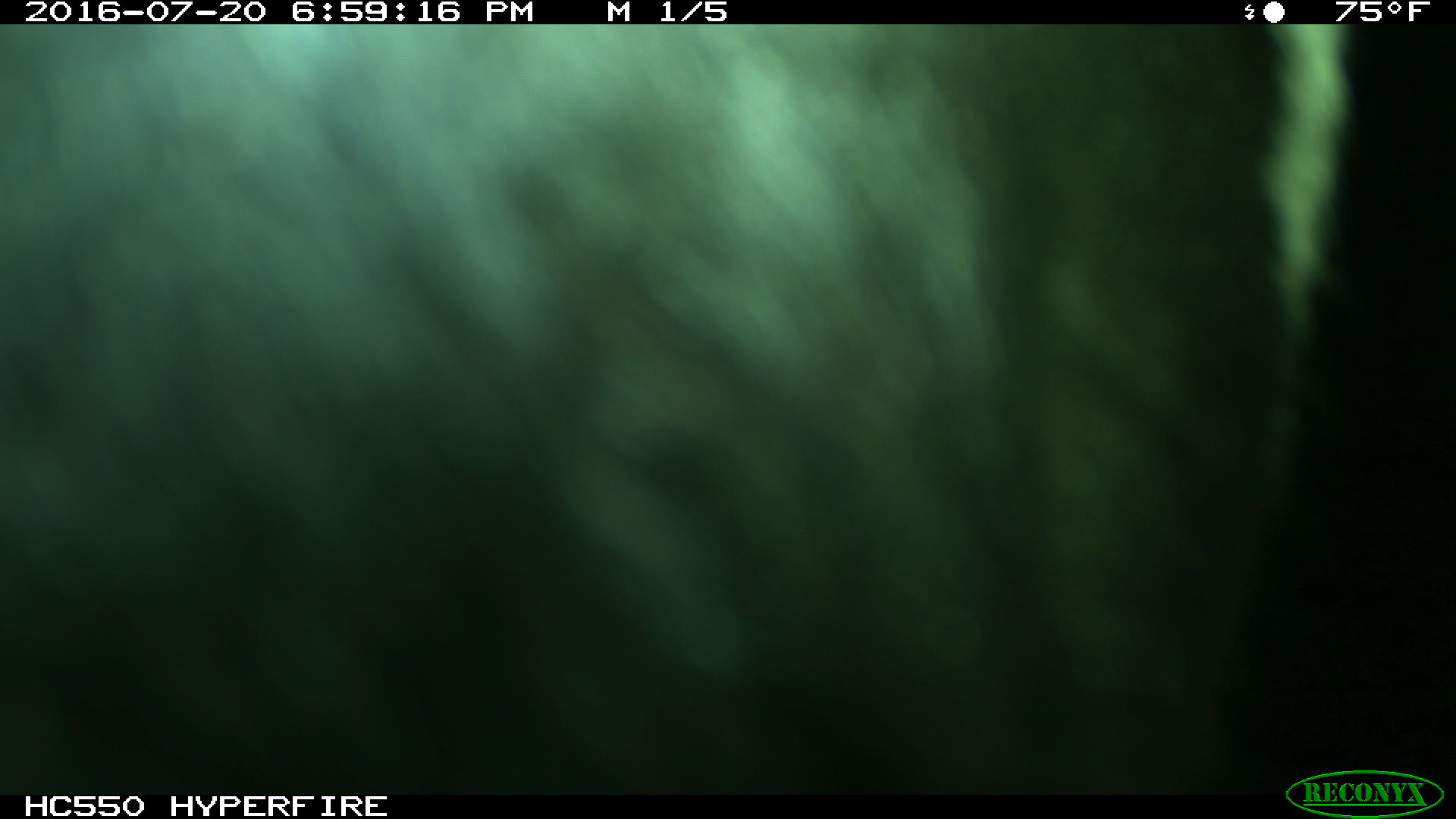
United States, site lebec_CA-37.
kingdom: Animalia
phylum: Chordata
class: Mammalia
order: Artiodactyla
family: Bovidae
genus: Bos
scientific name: Bos taurus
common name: domestic cow